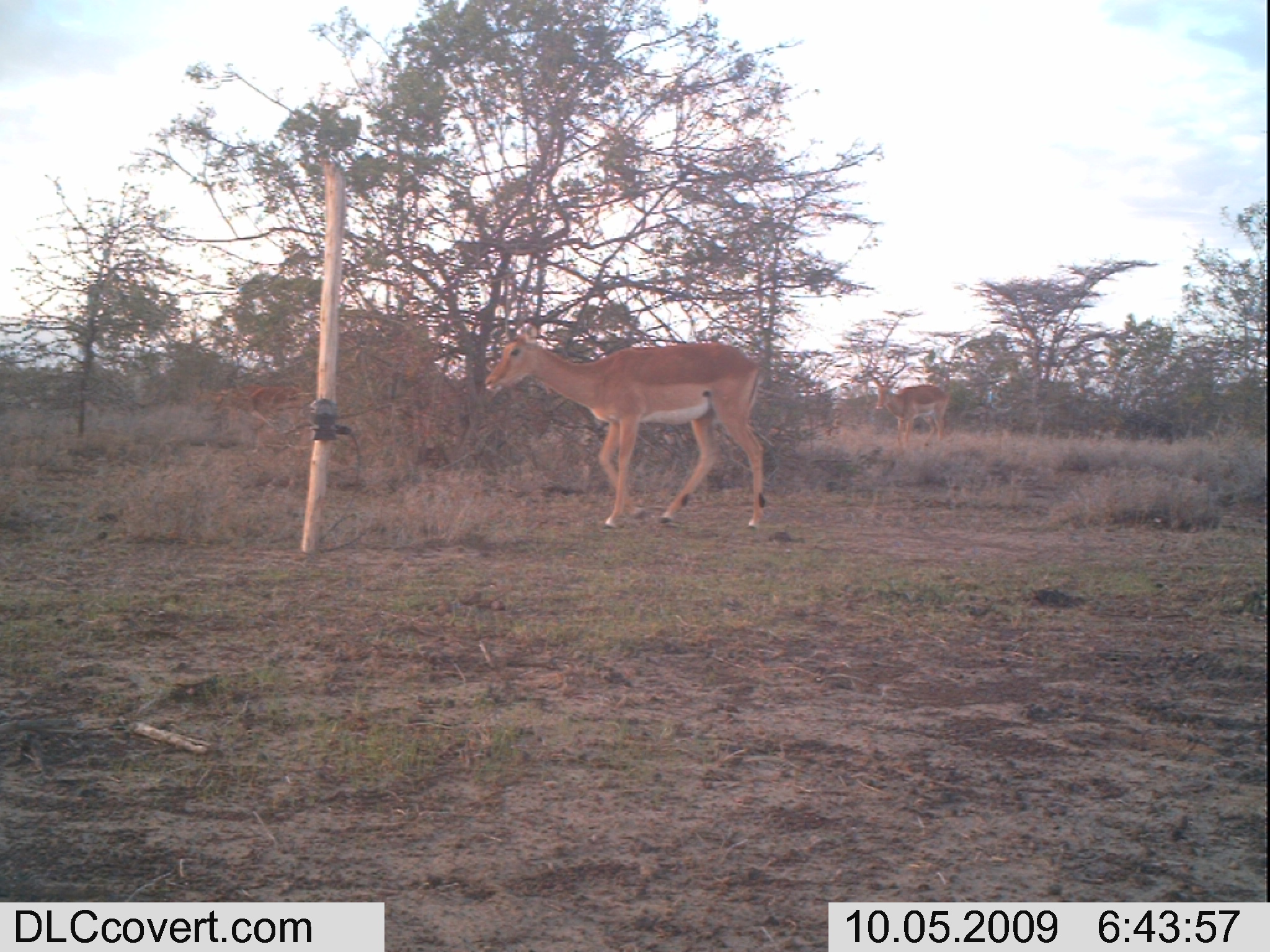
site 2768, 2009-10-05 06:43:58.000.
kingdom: Animalia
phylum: Chordata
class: Mammalia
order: Artiodactyla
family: Bovidae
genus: Aepyceros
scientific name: Aepyceros melampus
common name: impala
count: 3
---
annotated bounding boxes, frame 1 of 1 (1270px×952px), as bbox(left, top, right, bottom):
aepyceros melampus: bbox(484, 332, 767, 534); bbox(874, 377, 948, 446); bbox(212, 384, 310, 423)